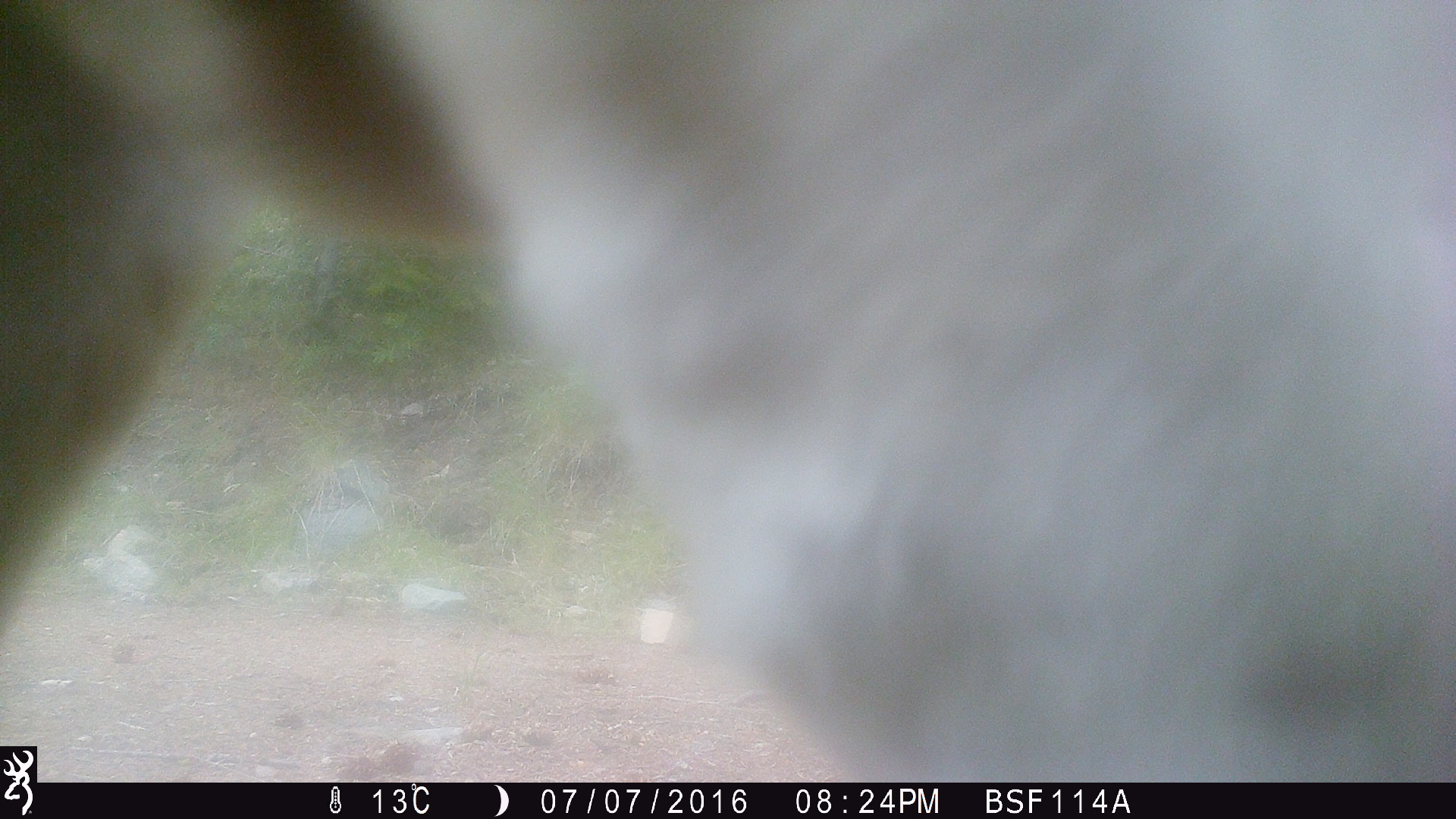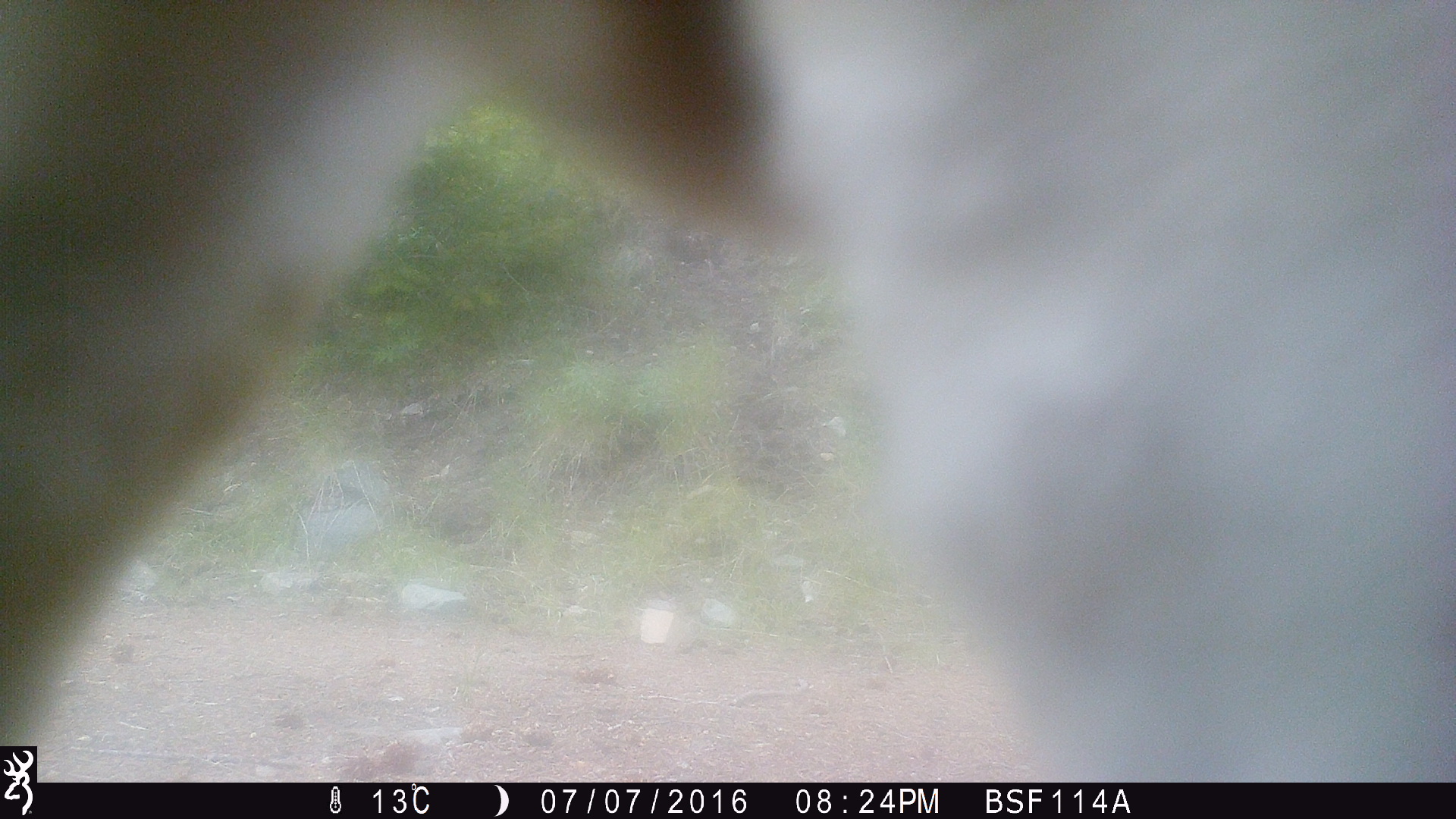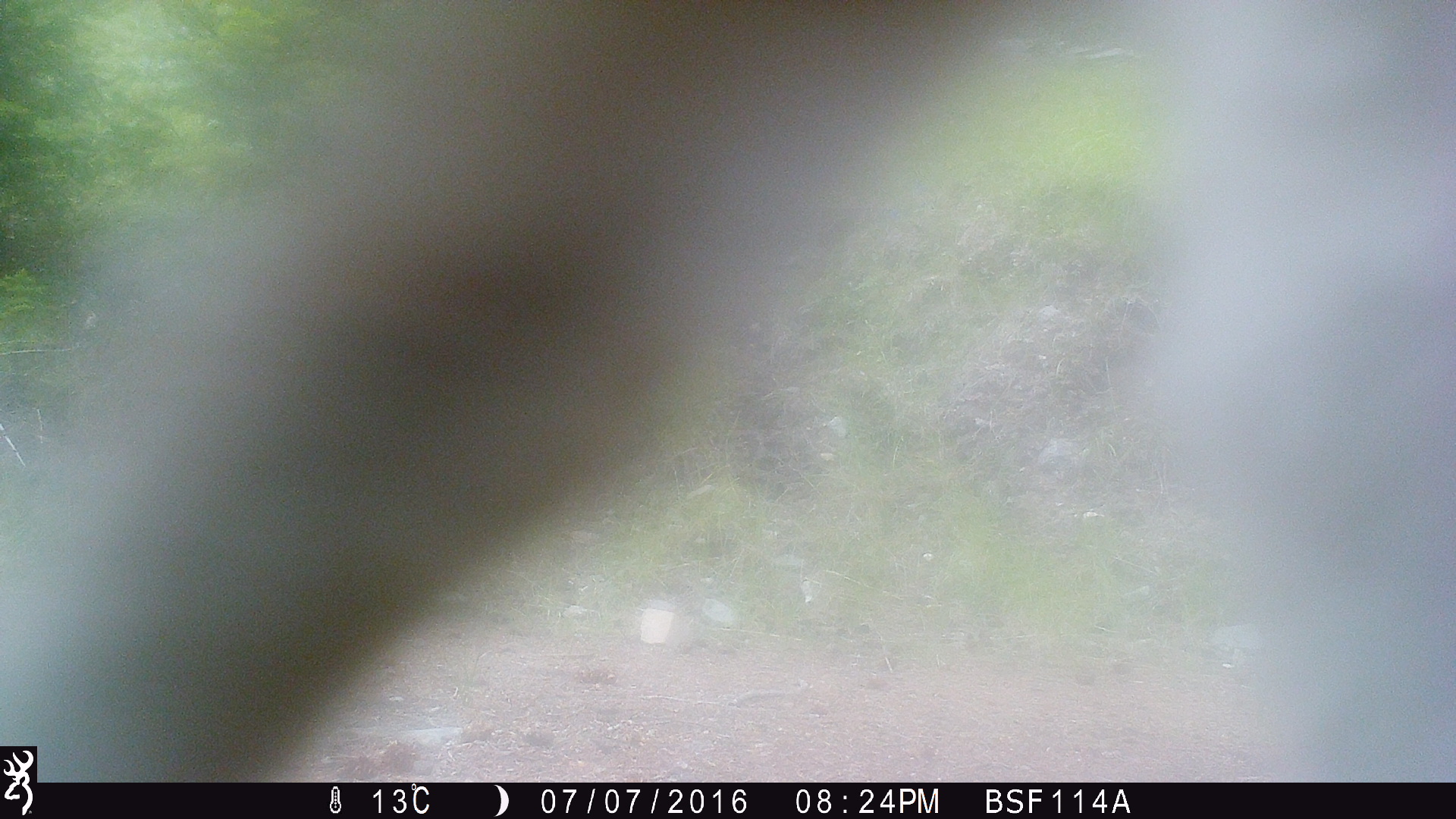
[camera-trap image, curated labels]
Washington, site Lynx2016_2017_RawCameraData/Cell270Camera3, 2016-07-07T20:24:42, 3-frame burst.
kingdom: Animalia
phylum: Chordata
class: Mammalia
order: Artiodactyla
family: Bovidae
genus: Bos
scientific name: Bos taurus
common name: domestic cattle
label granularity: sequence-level